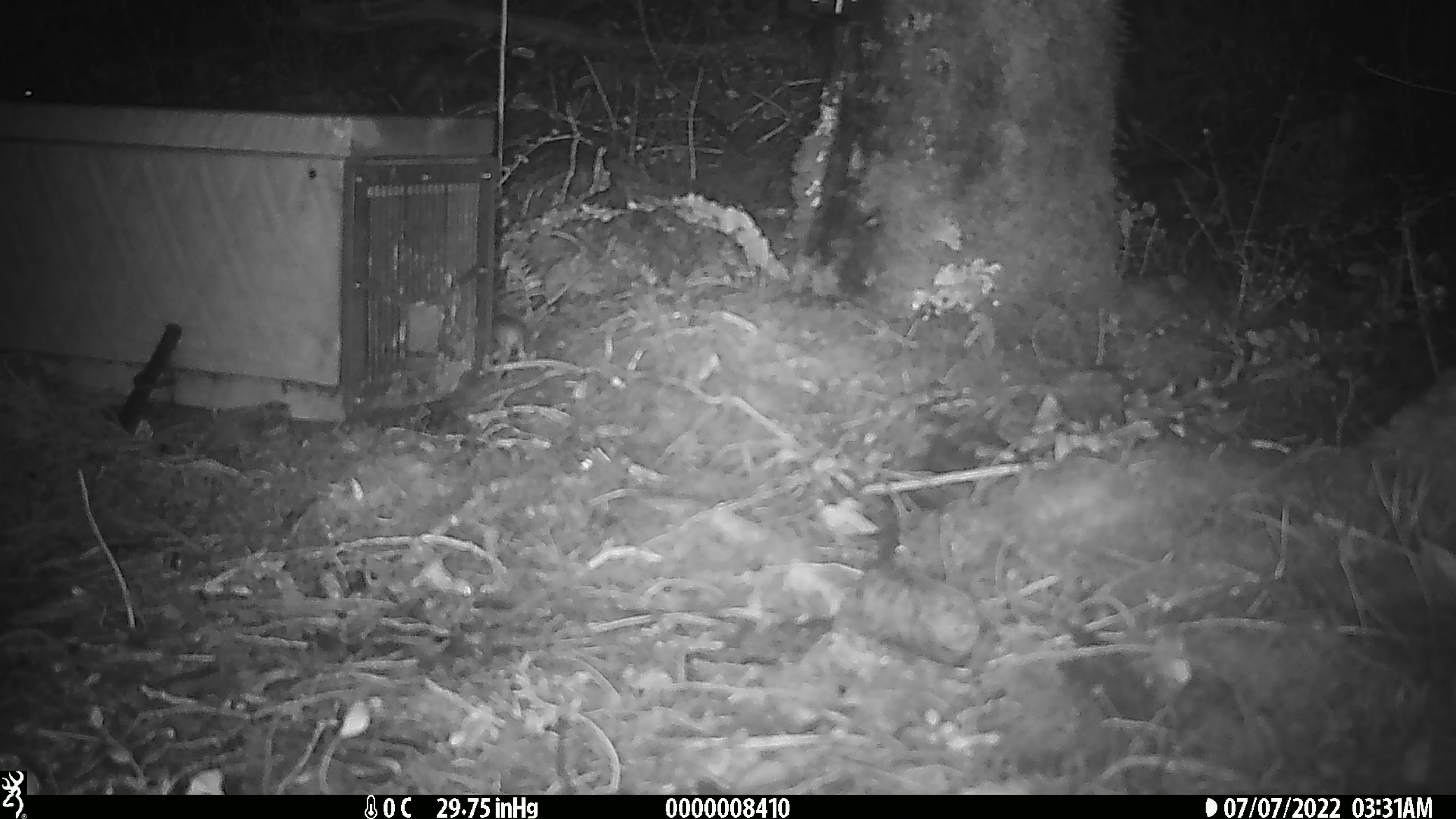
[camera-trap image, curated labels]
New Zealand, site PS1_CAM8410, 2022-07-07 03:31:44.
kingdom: Animalia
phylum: Chordata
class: Mammalia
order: Rodentia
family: Muridae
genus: Mus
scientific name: Mus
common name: mouse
Mouse (Mus).